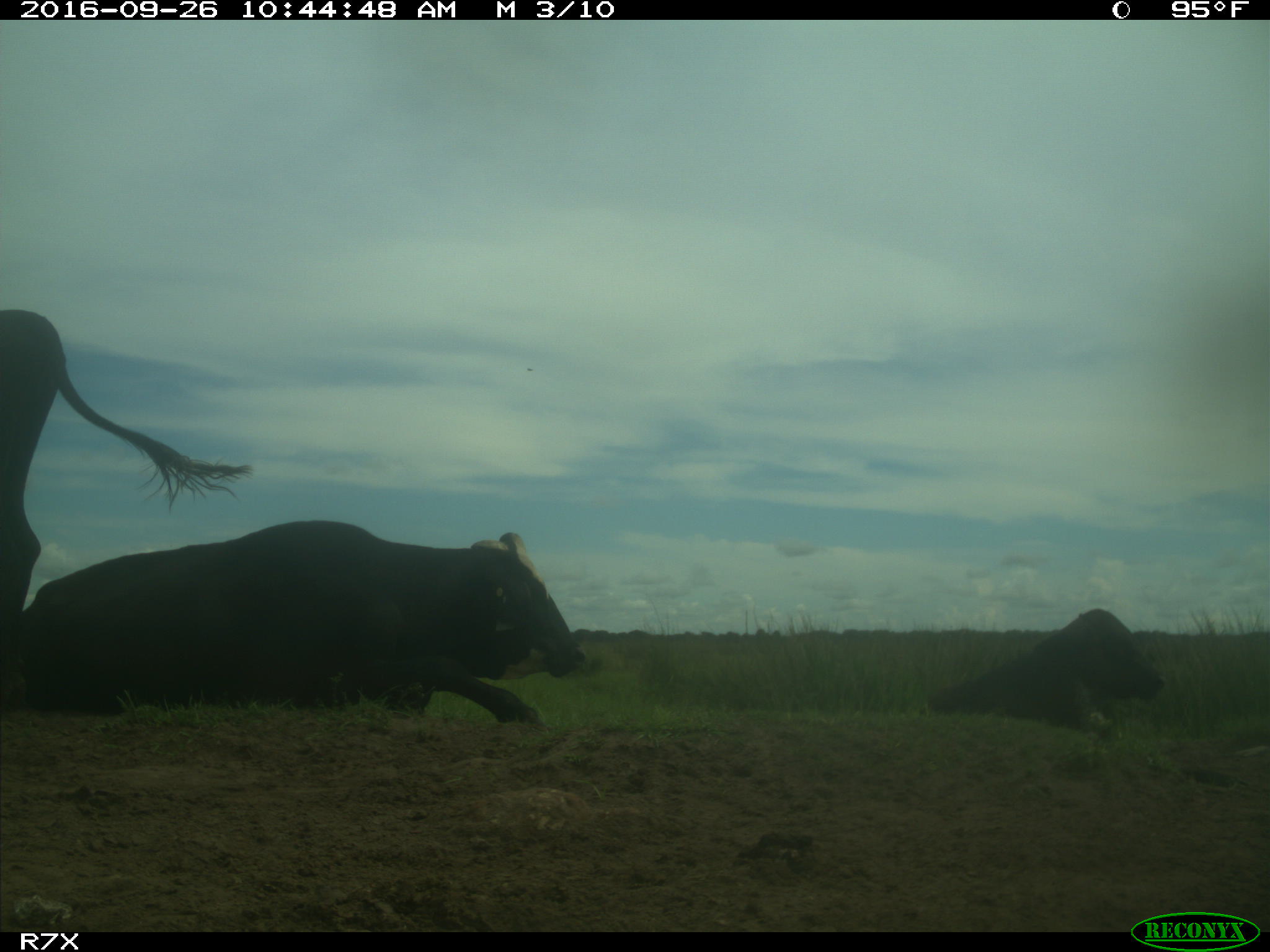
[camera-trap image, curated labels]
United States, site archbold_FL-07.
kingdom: Animalia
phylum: Chordata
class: Mammalia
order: Artiodactyla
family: Bovidae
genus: Bos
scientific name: Bos taurus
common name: domestic cow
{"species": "Bos taurus (domestic cow)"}